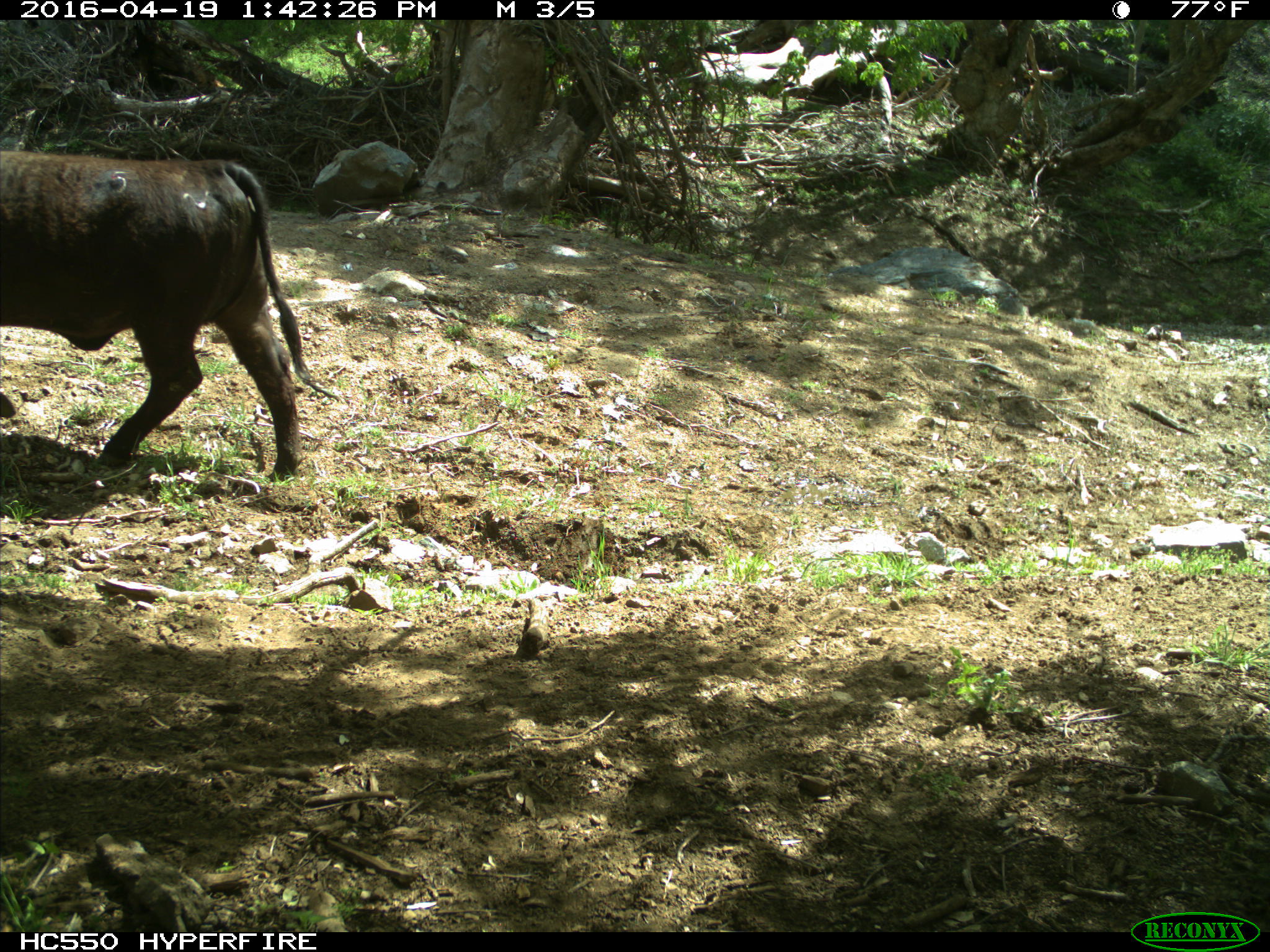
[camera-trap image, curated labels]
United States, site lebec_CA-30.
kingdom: Animalia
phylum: Chordata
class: Mammalia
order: Artiodactyla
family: Bovidae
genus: Bos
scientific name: Bos taurus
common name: domestic cow